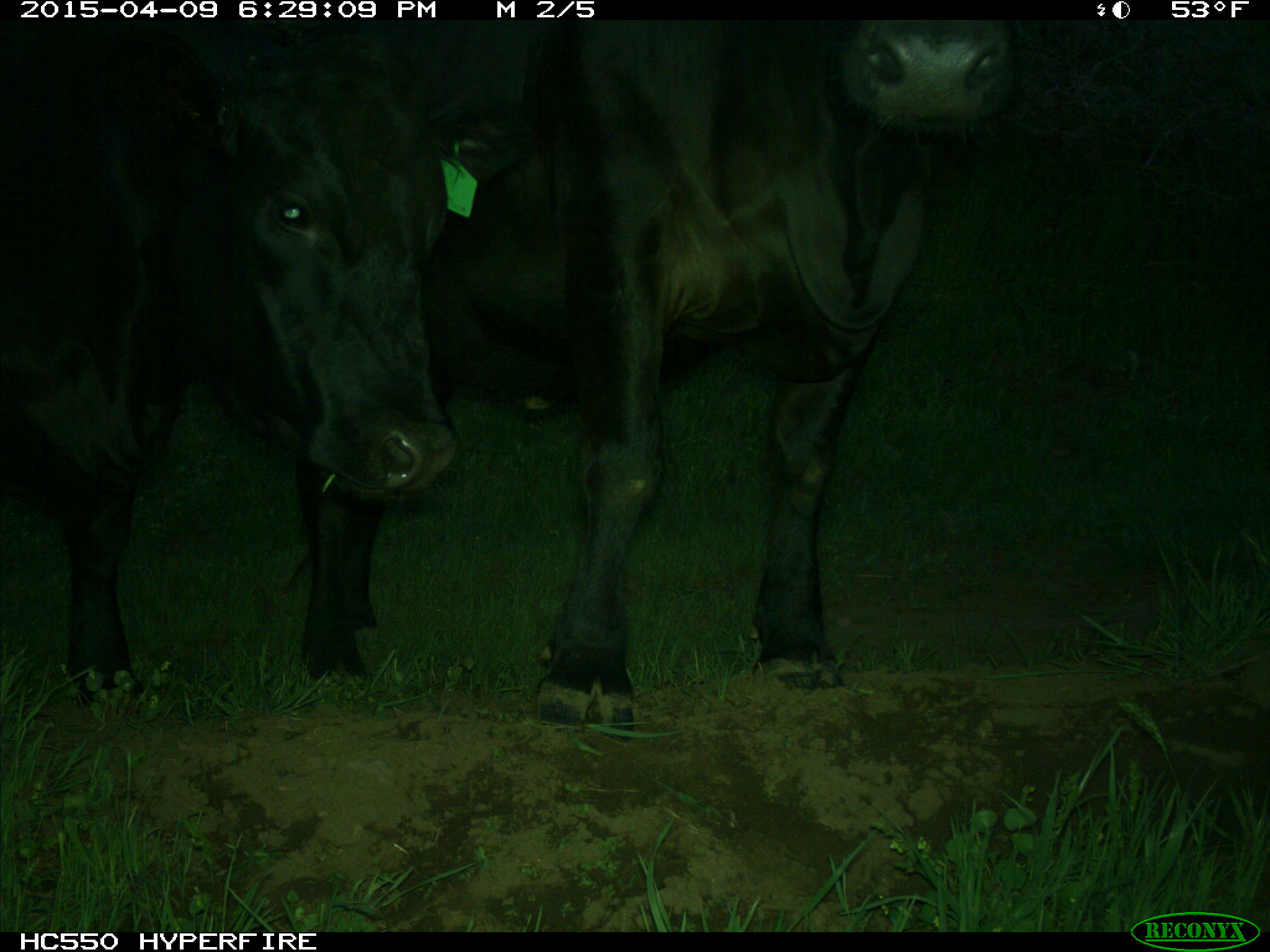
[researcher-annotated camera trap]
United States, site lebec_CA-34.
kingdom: Animalia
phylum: Chordata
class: Mammalia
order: Artiodactyla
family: Bovidae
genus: Bos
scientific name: Bos taurus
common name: domestic cow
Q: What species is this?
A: Bos taurus (domestic cow).